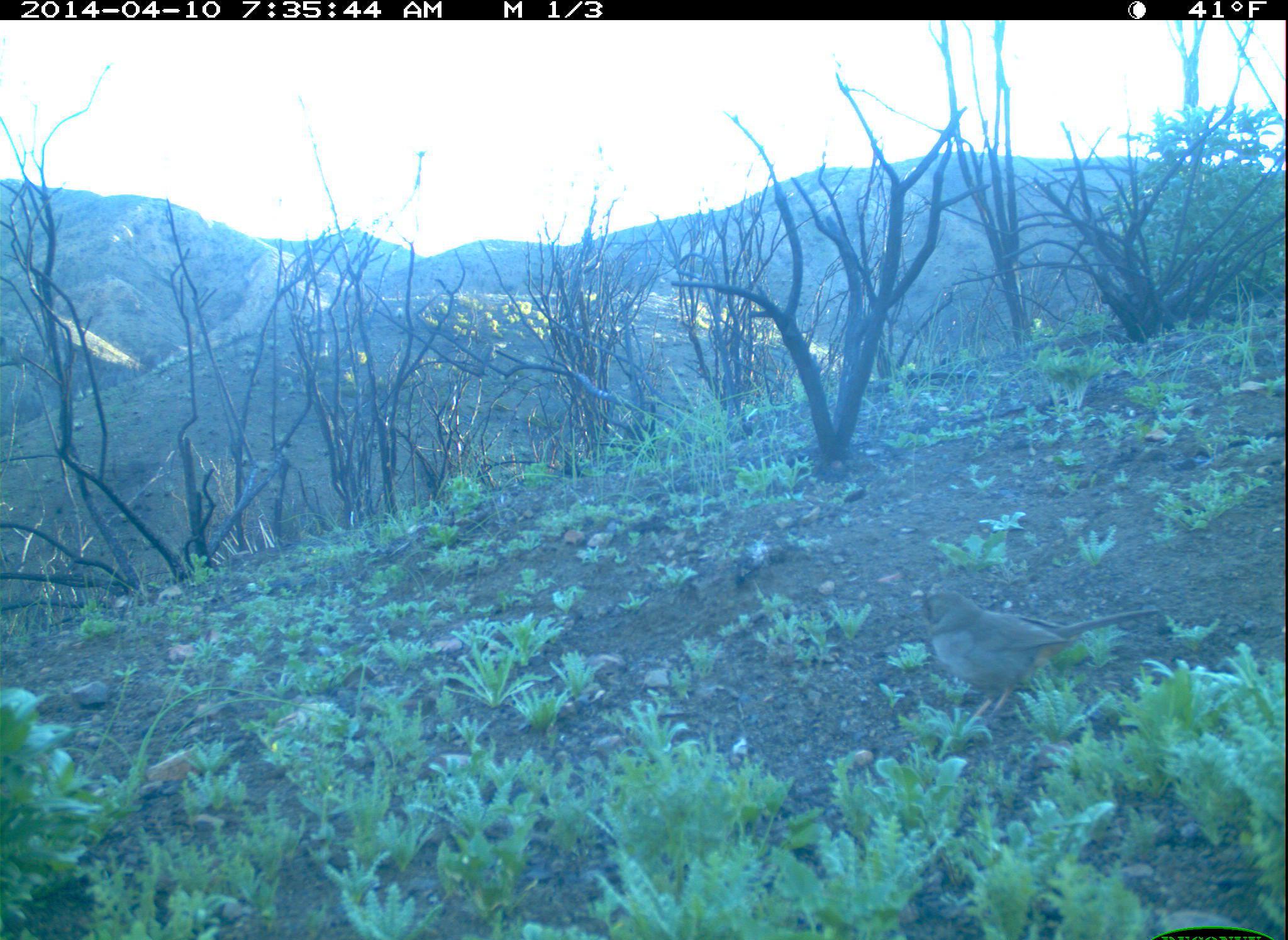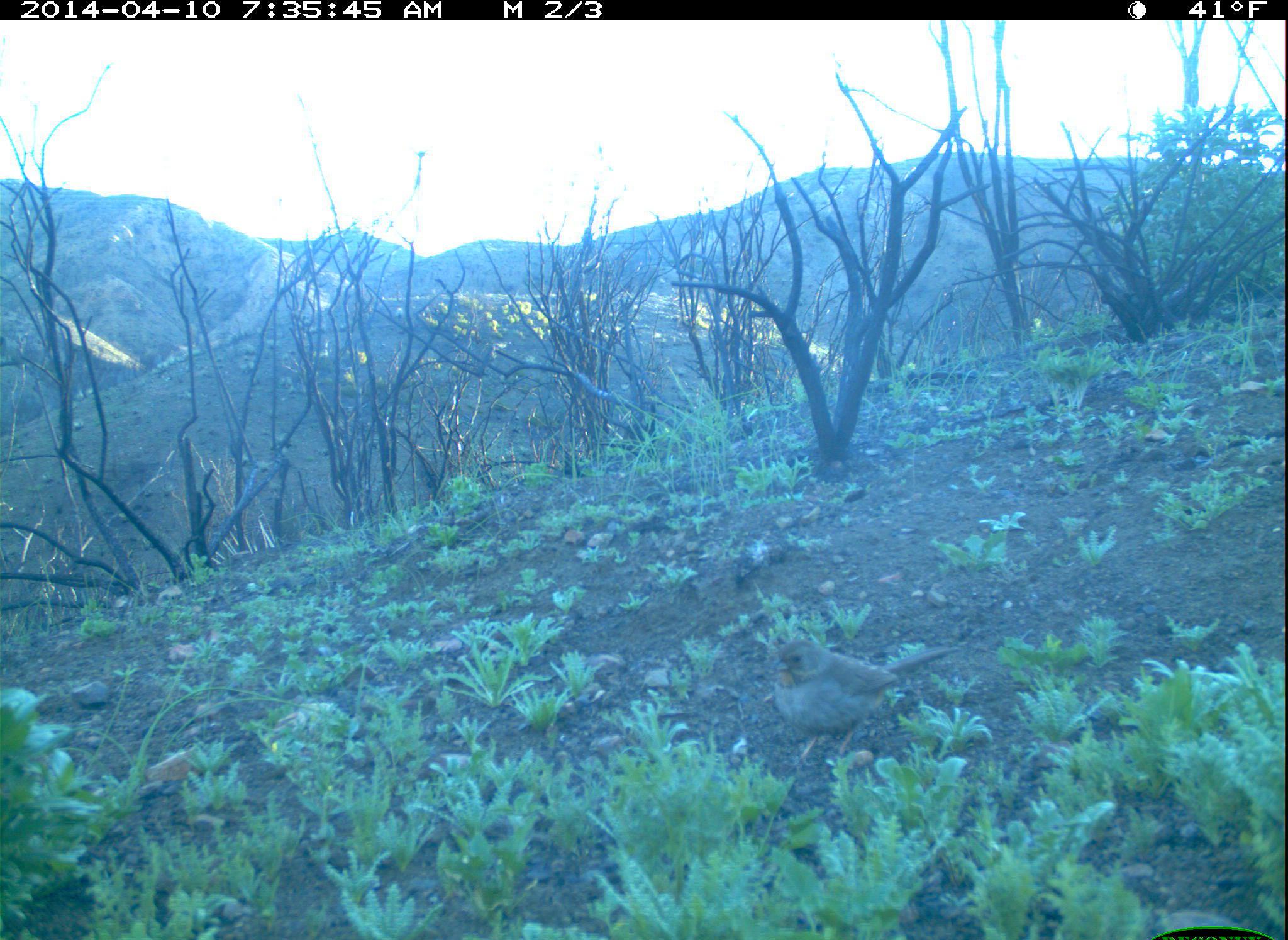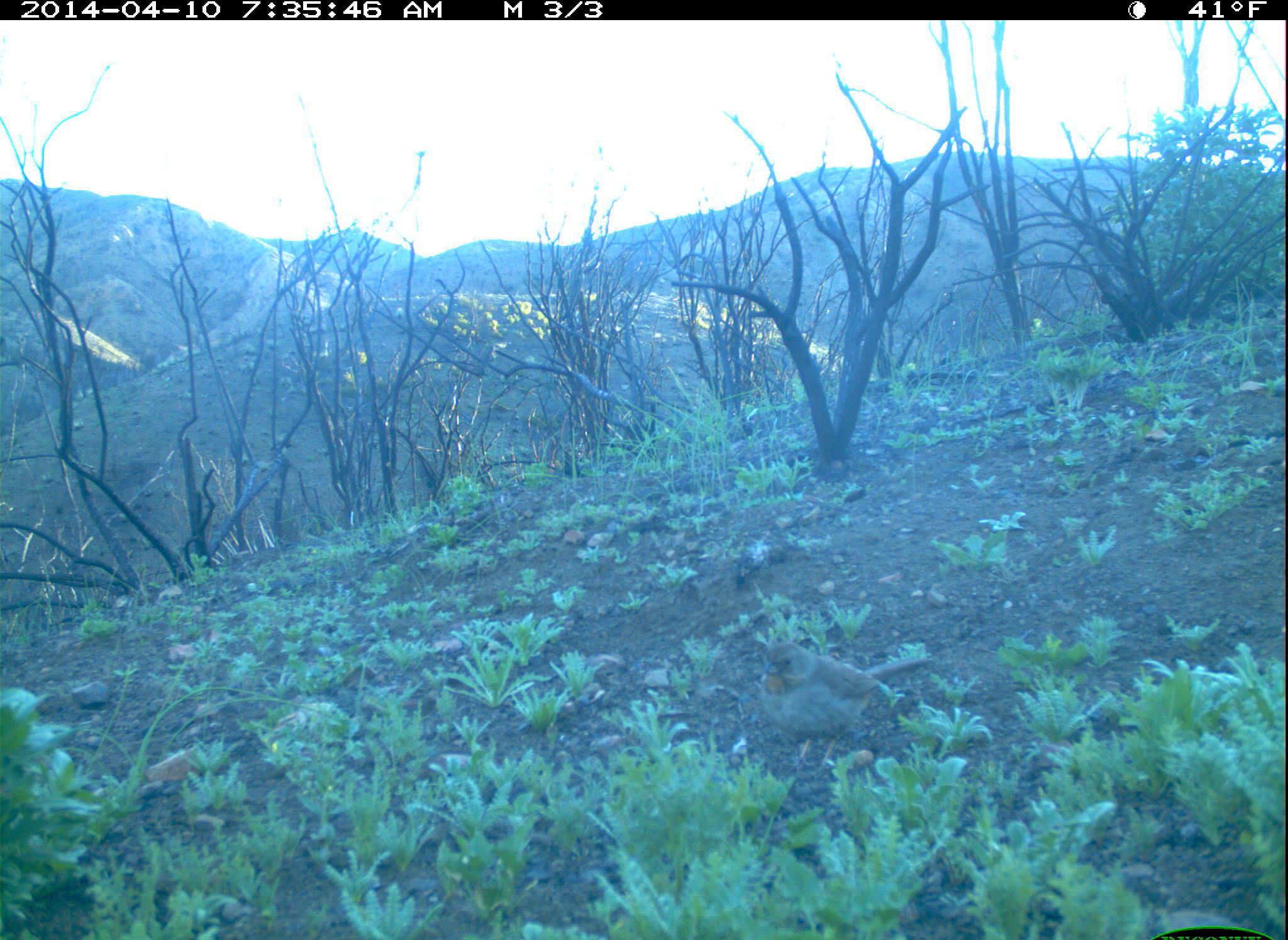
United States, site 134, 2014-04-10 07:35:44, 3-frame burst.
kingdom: Animalia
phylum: Chordata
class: Aves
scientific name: Aves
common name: bird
Bird (Aves).